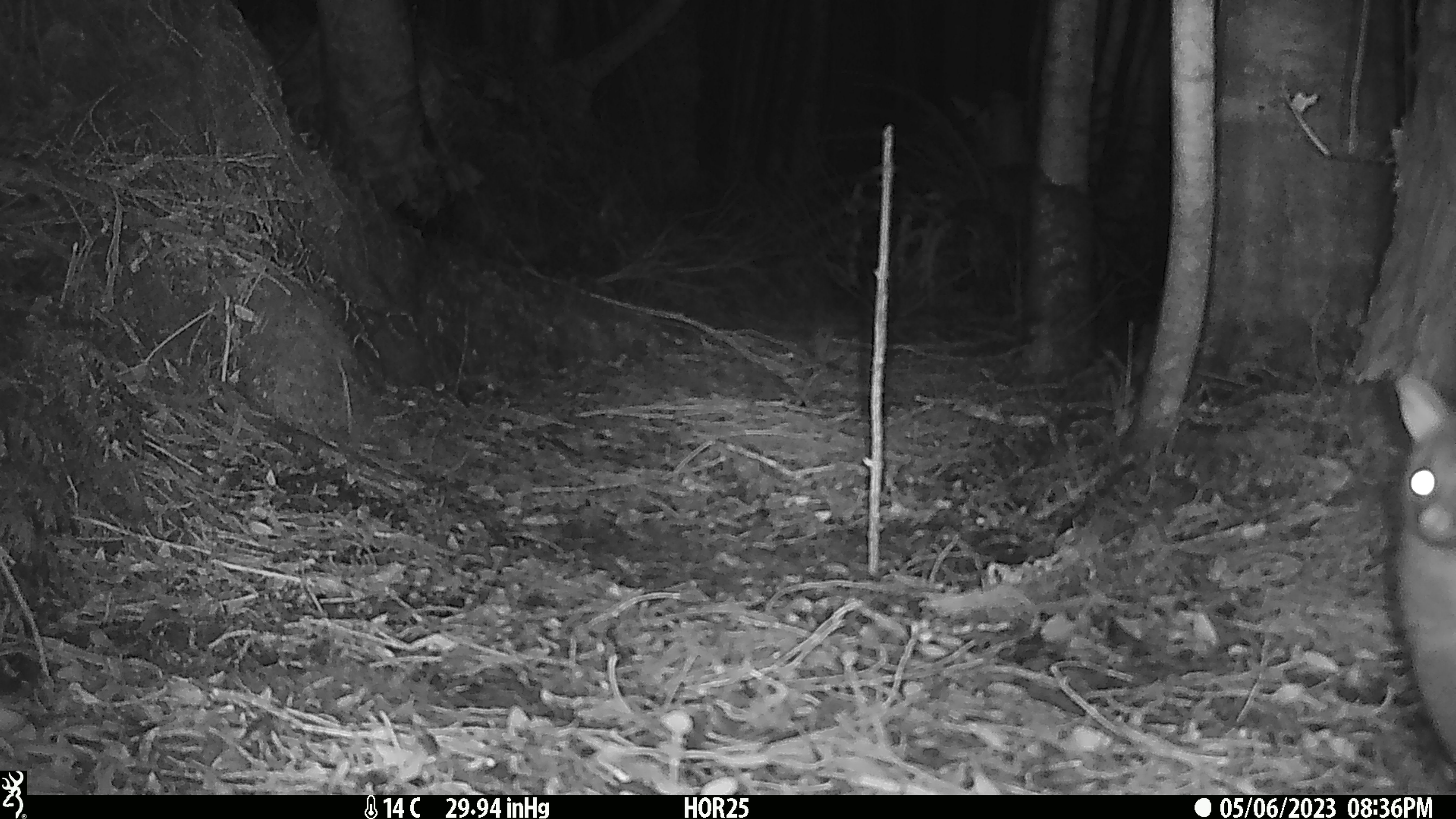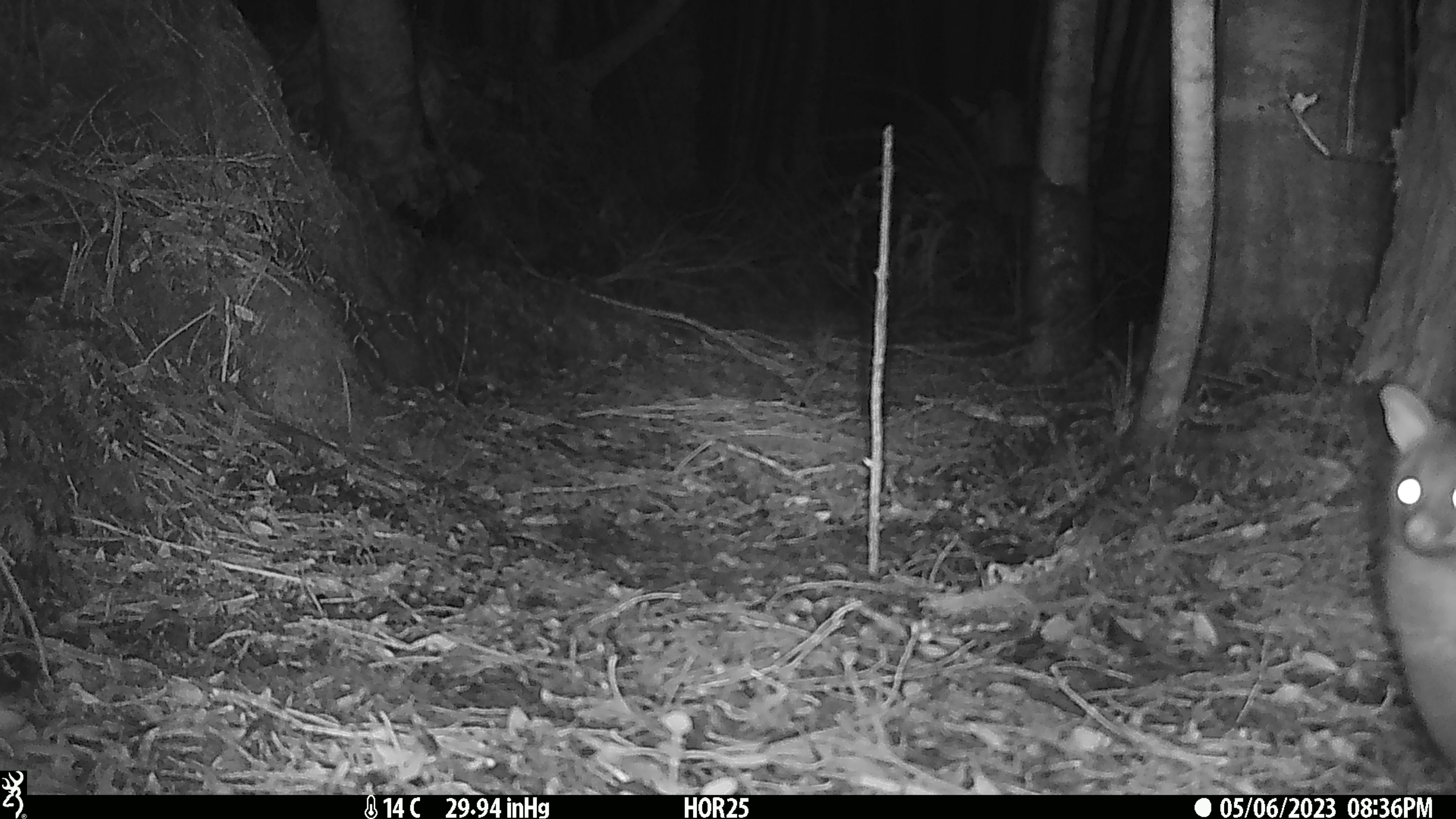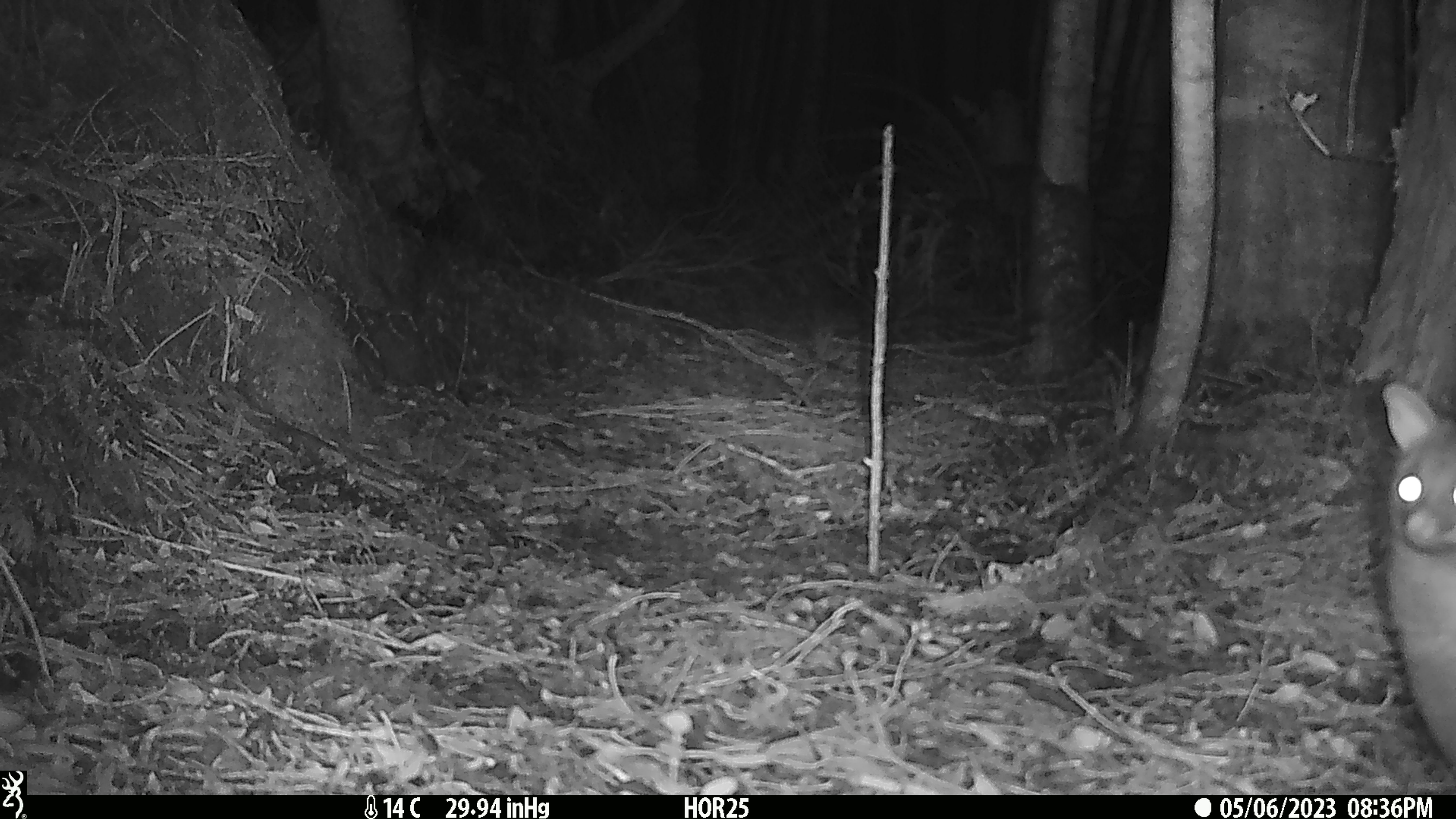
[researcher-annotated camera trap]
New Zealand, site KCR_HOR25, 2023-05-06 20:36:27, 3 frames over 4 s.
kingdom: Animalia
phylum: Chordata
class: Mammalia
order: Diprotodontia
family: Phalangeridae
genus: Trichosurus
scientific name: Trichosurus vulpecula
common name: common brushtail possum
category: possum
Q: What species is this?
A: Possum (common brushtail possum) (Trichosurus vulpecula).